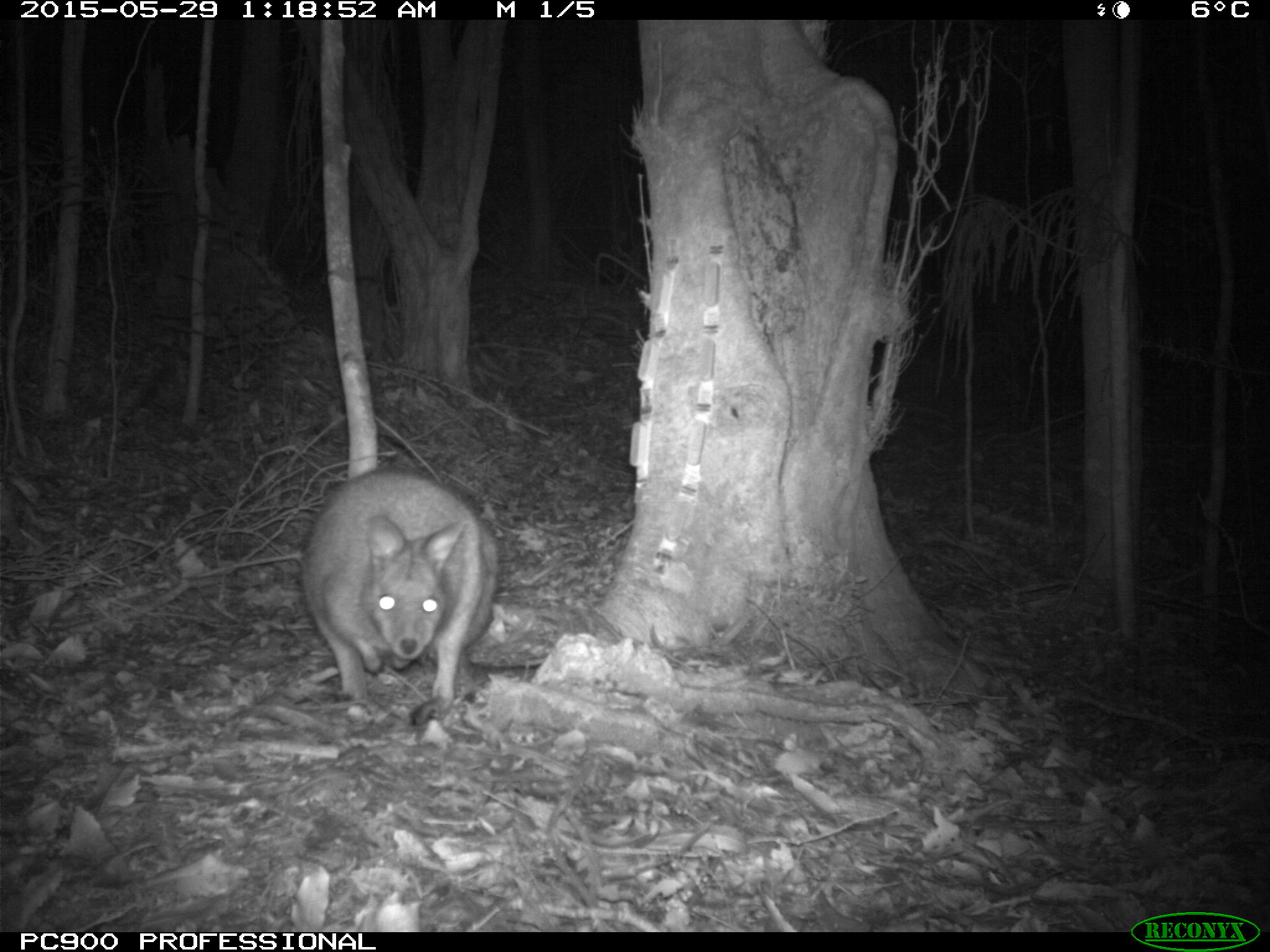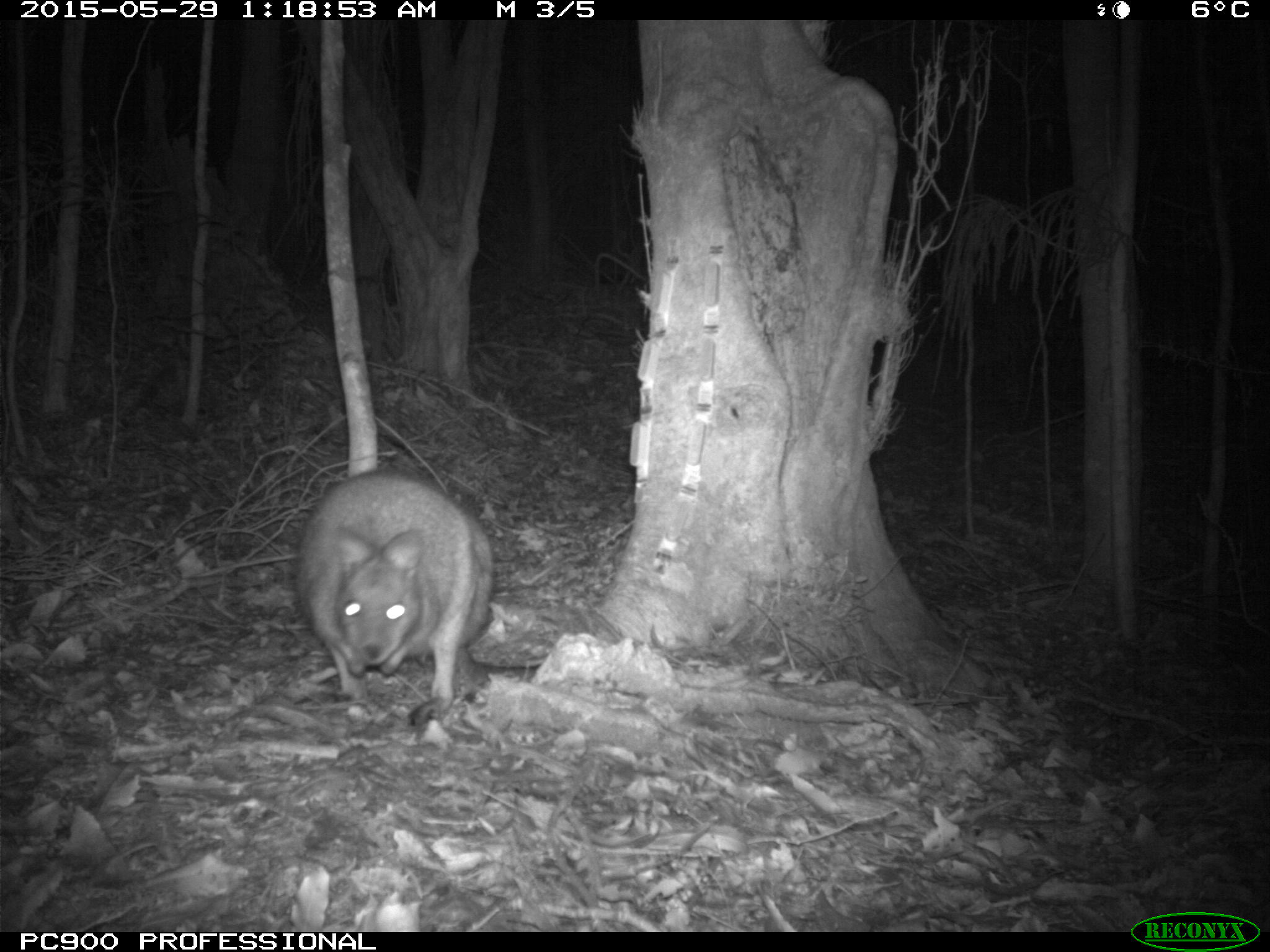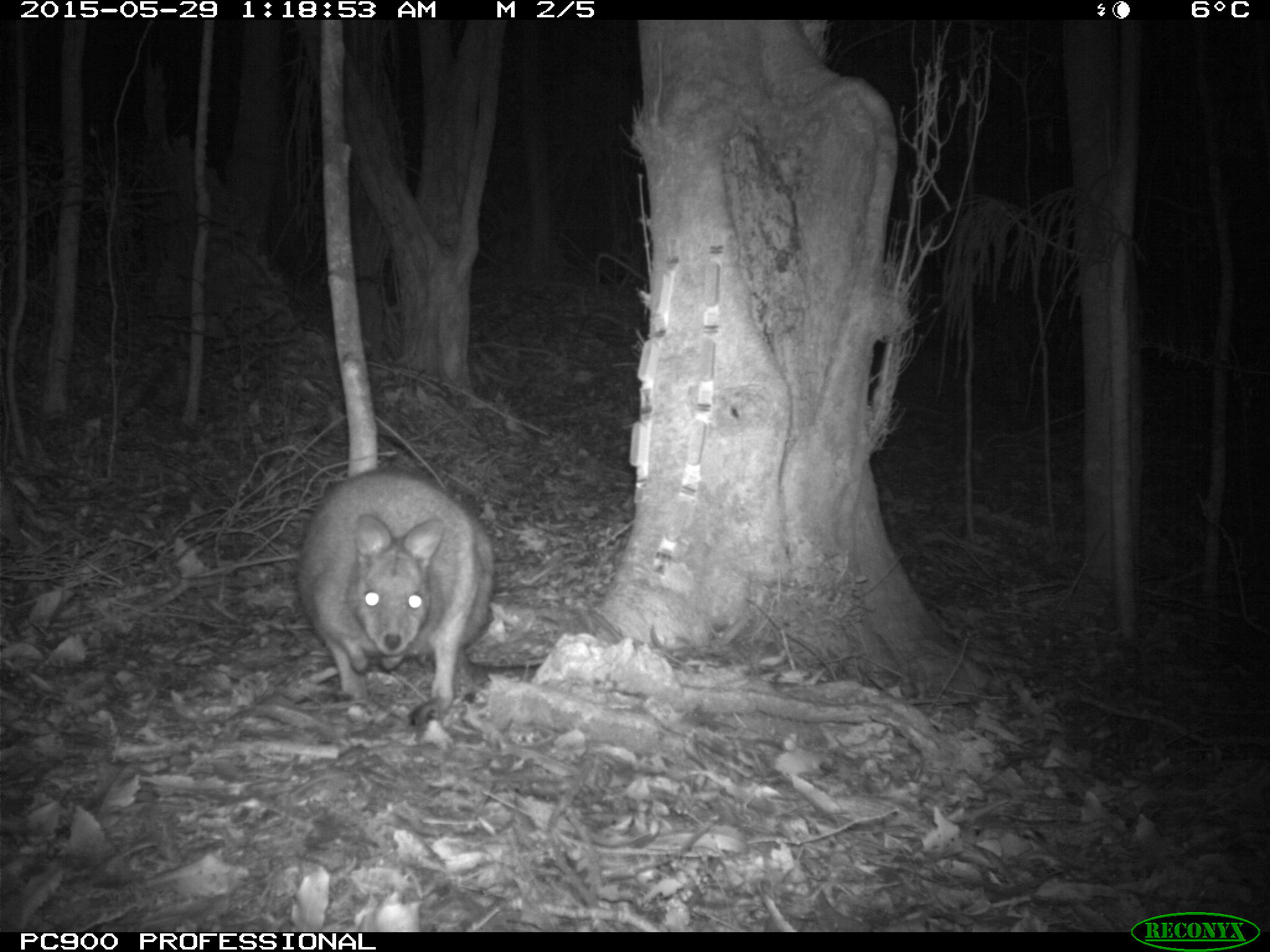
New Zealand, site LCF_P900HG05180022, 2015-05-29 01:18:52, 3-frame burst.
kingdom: Animalia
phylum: Chordata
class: Mammalia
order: Diprotodontia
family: Macropodidae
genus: Notamacropus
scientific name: Notamacropus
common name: wallaby